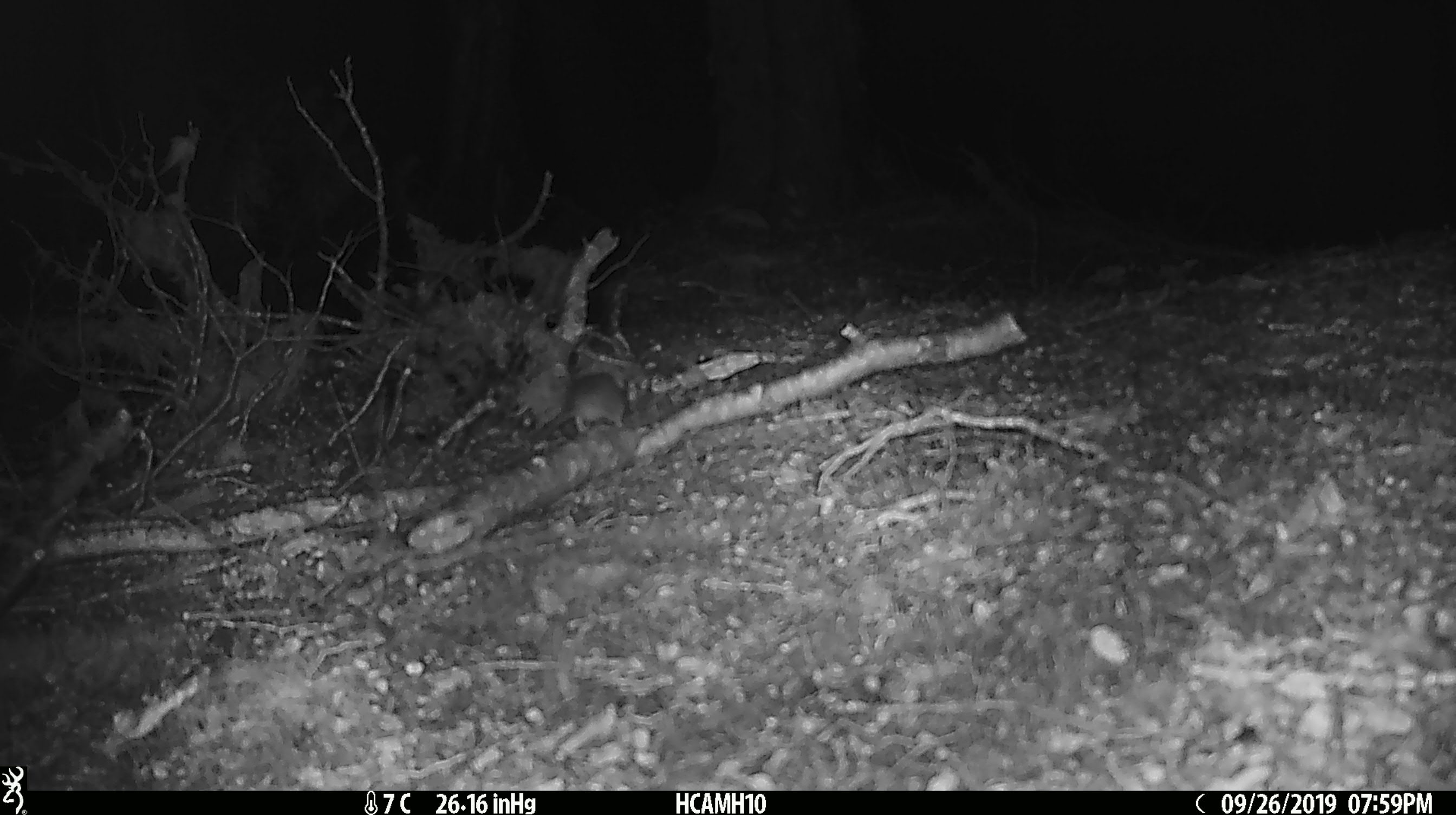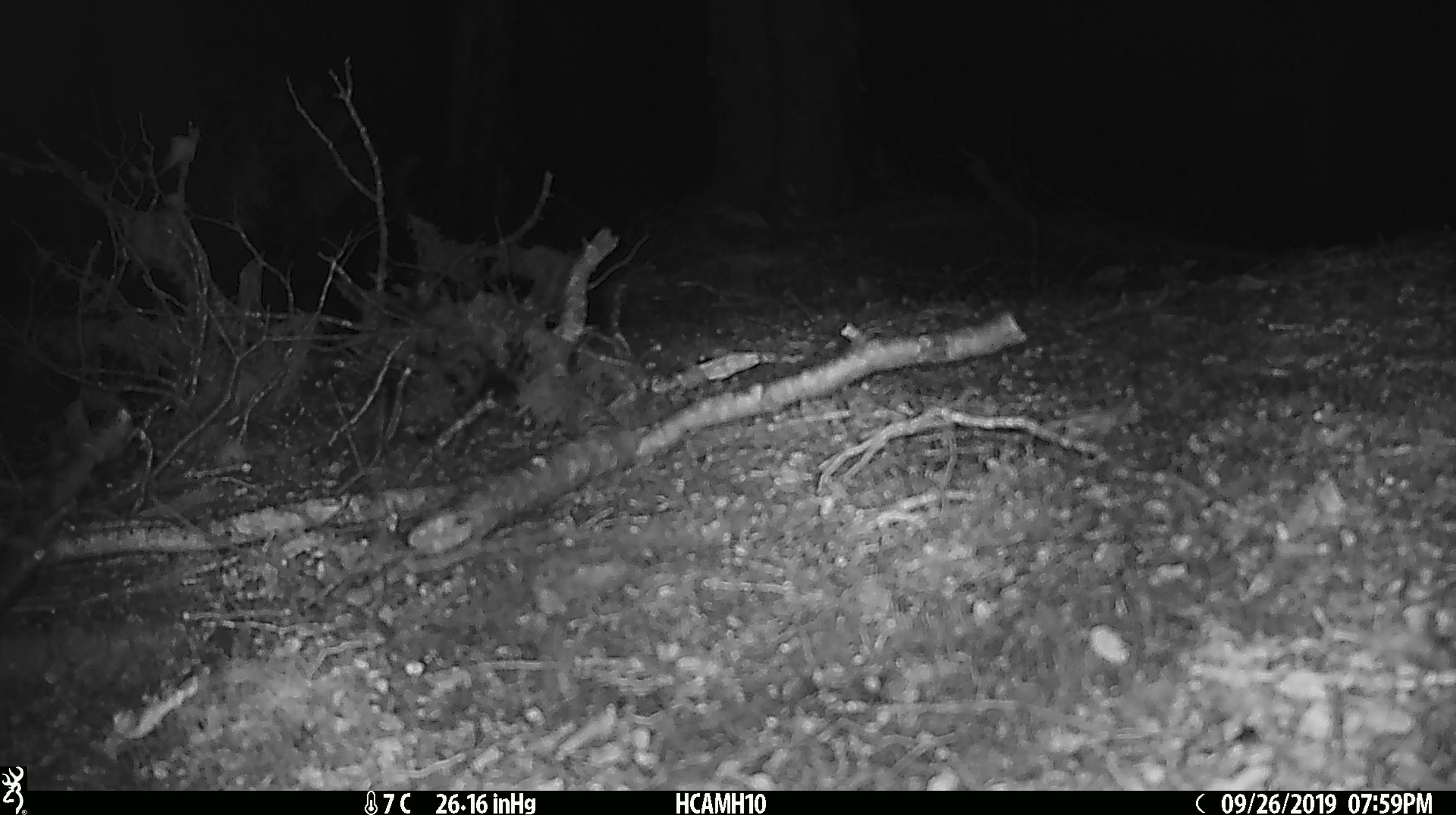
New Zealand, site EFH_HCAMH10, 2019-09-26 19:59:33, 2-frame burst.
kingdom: Animalia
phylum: Chordata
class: Mammalia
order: Rodentia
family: Muridae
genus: Mus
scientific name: Mus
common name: mouse